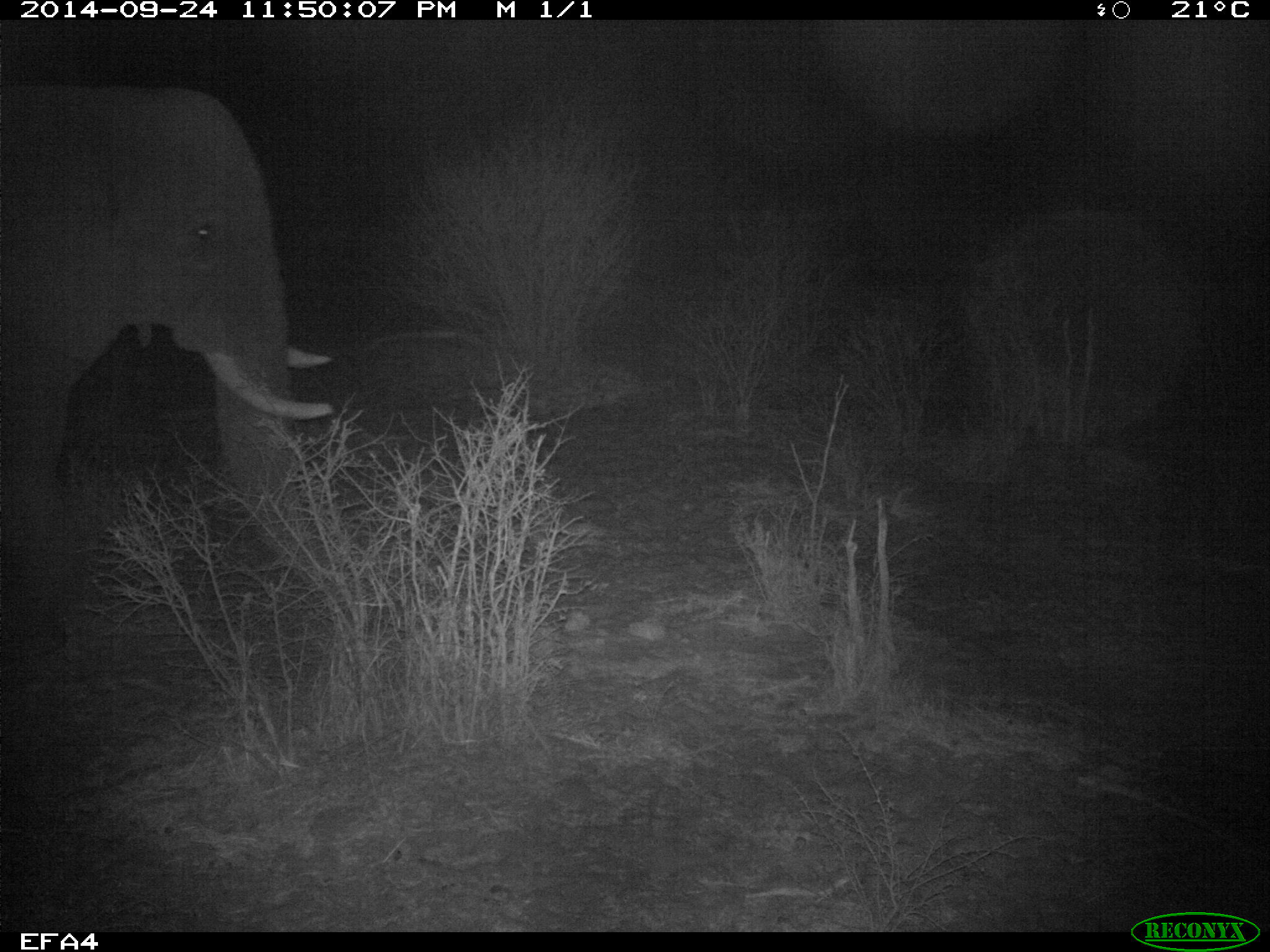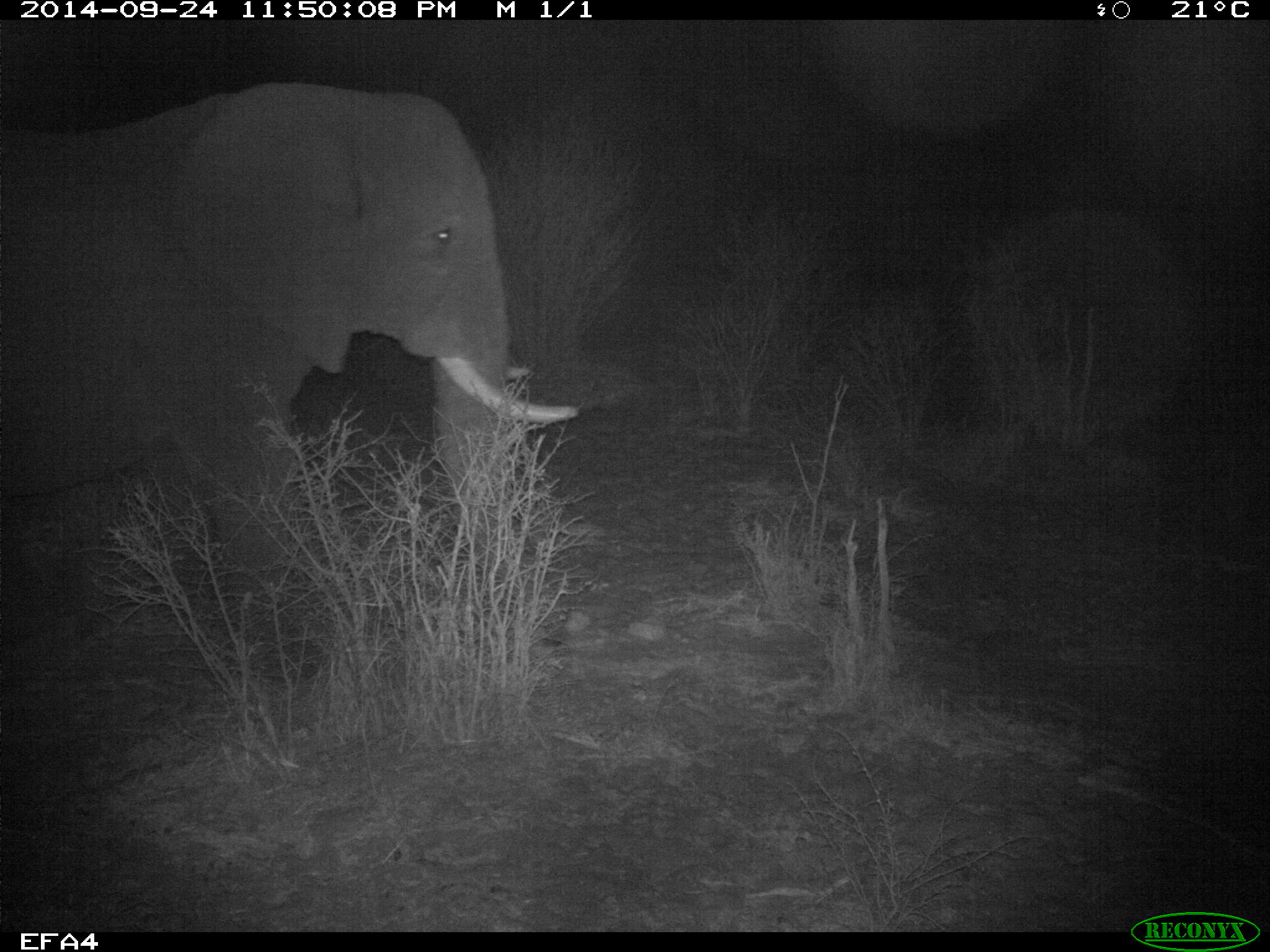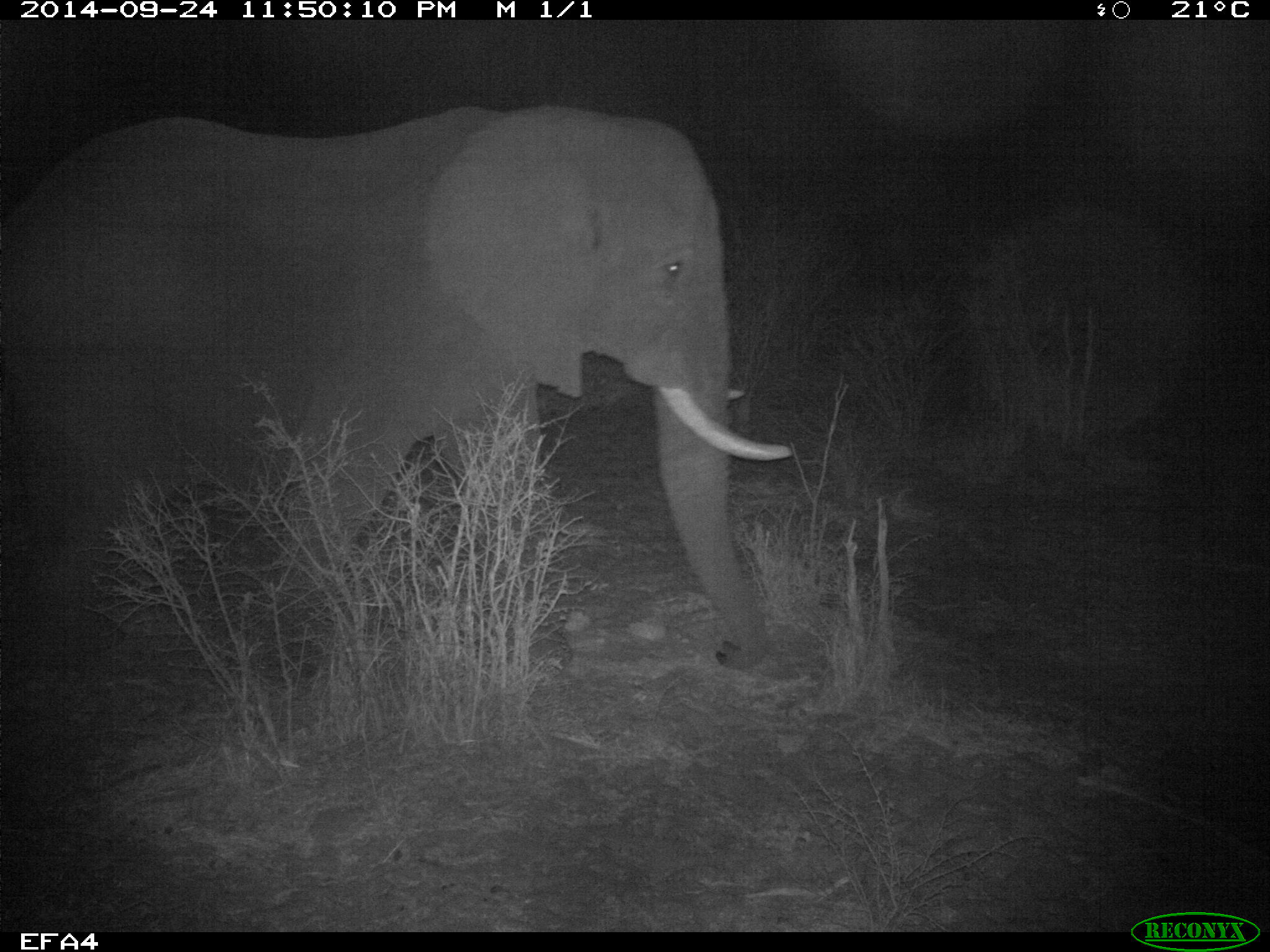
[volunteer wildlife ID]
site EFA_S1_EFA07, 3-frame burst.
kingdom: Animalia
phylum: Chordata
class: Mammalia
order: Proboscidea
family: Elephantidae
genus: Loxodonta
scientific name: Loxodonta africana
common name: african bush elephant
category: elephant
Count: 1.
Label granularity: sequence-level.